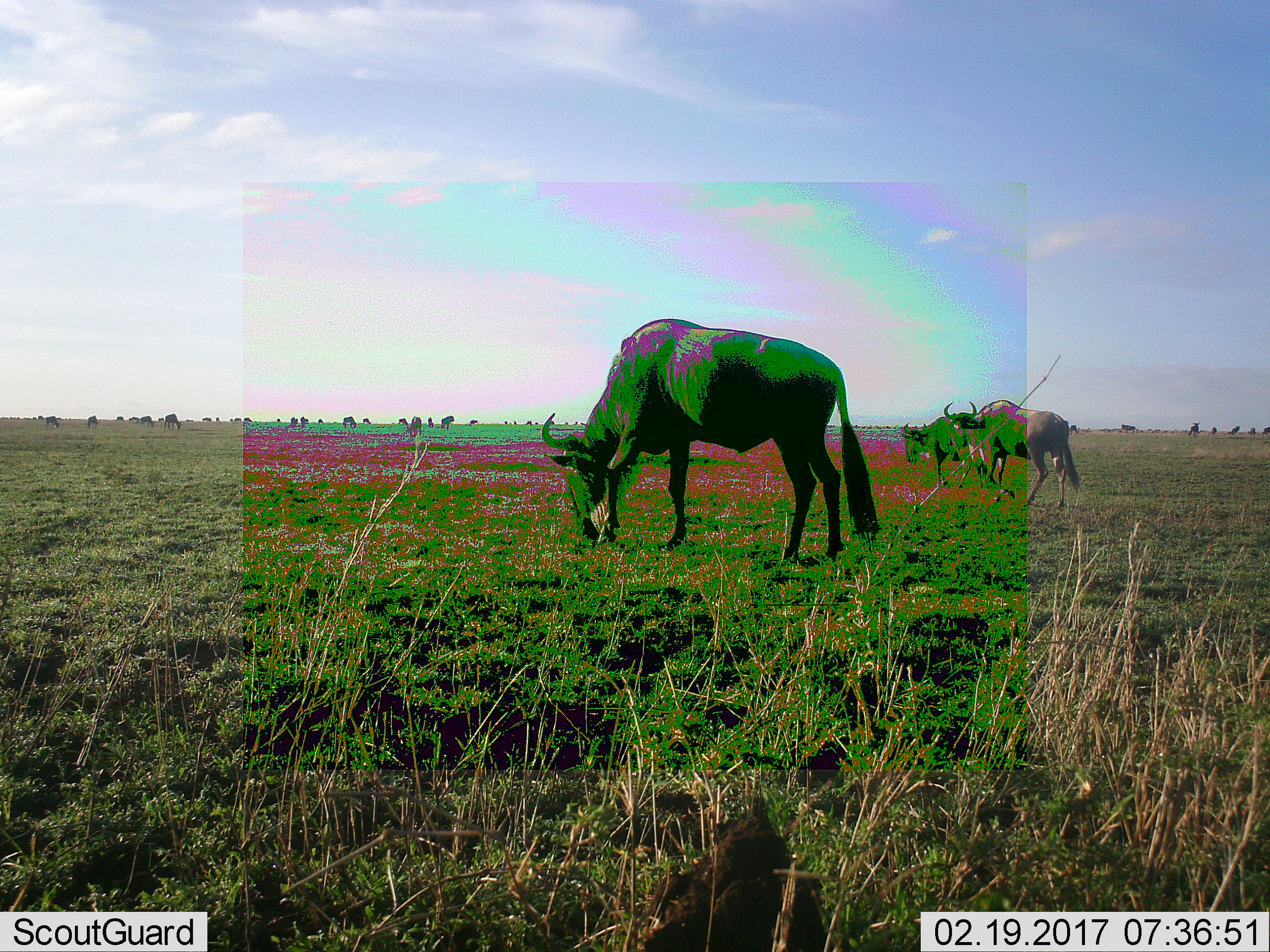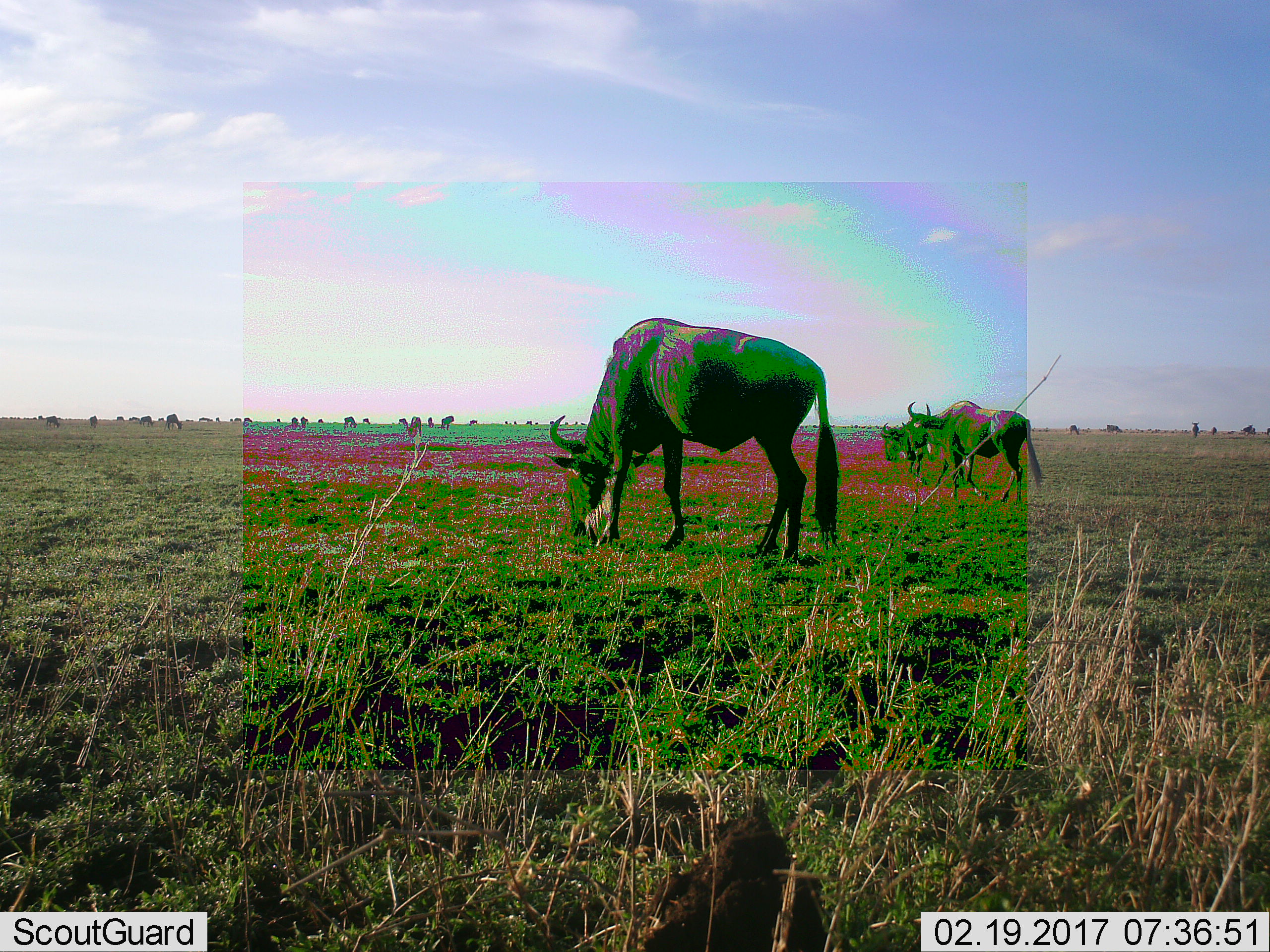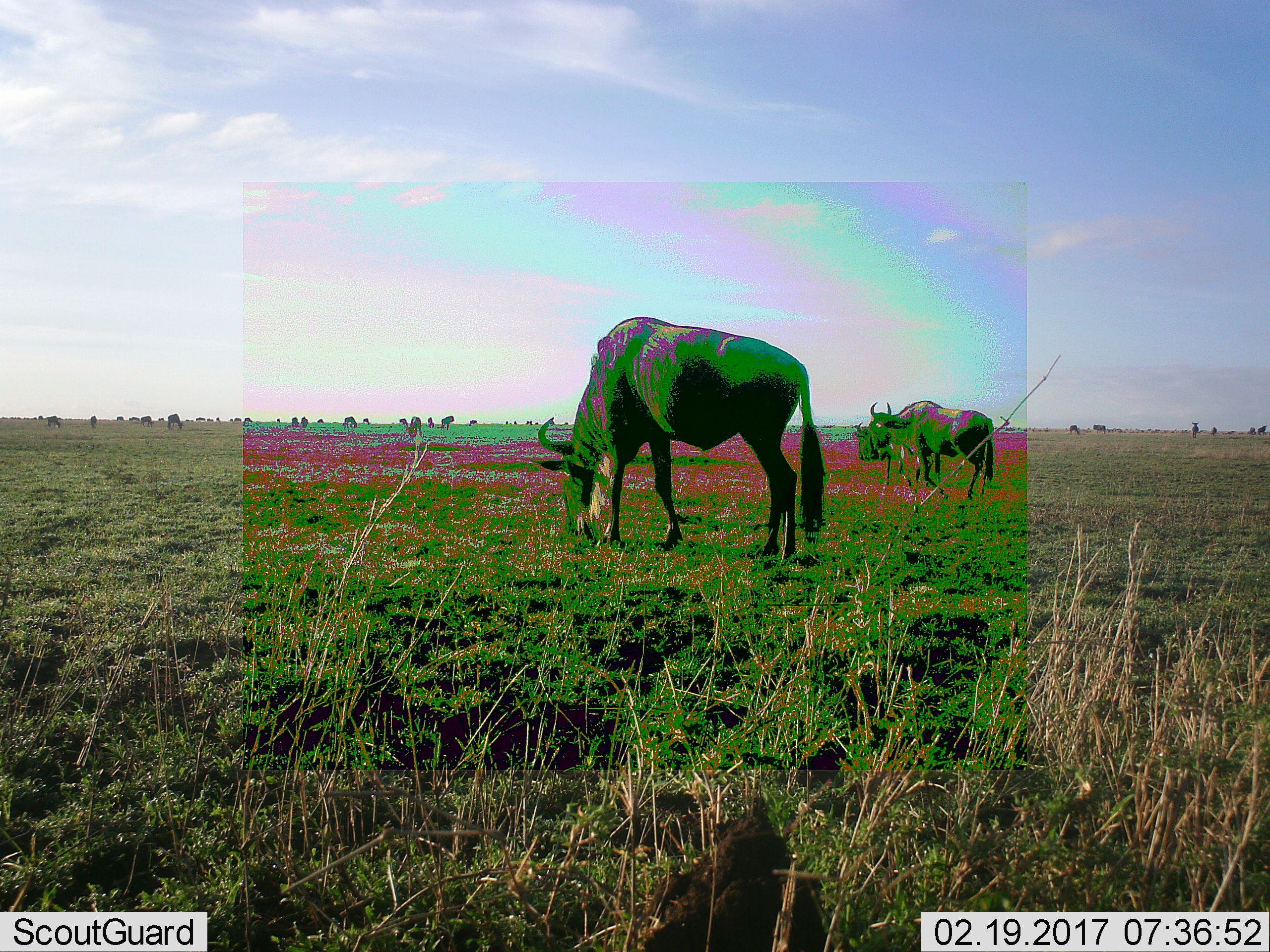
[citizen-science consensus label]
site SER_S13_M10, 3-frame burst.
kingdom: Animalia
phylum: Chordata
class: Mammalia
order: Artiodactyla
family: Bovidae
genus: Connochaetes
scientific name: Connochaetes taurinus taurinus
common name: blue wildebeest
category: wildebeestblue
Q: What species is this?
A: Wildebeestblue (blue wildebeest) (Connochaetes taurinus taurinus).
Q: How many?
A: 11-50.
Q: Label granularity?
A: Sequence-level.